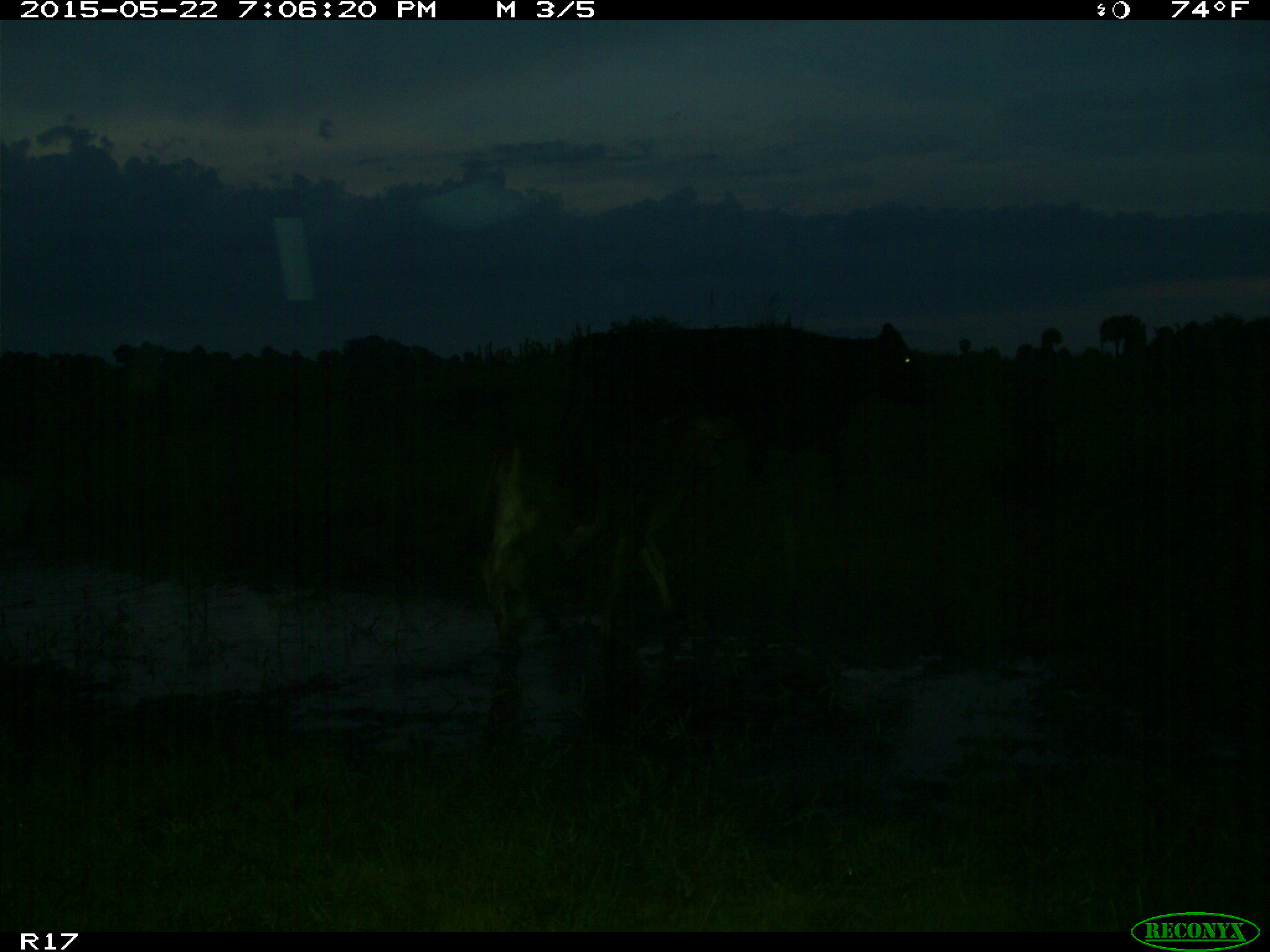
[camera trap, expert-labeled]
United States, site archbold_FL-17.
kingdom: Animalia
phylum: Chordata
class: Mammalia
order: Artiodactyla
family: Bovidae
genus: Bos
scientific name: Bos taurus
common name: domestic cow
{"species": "Bos taurus (domestic cow)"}